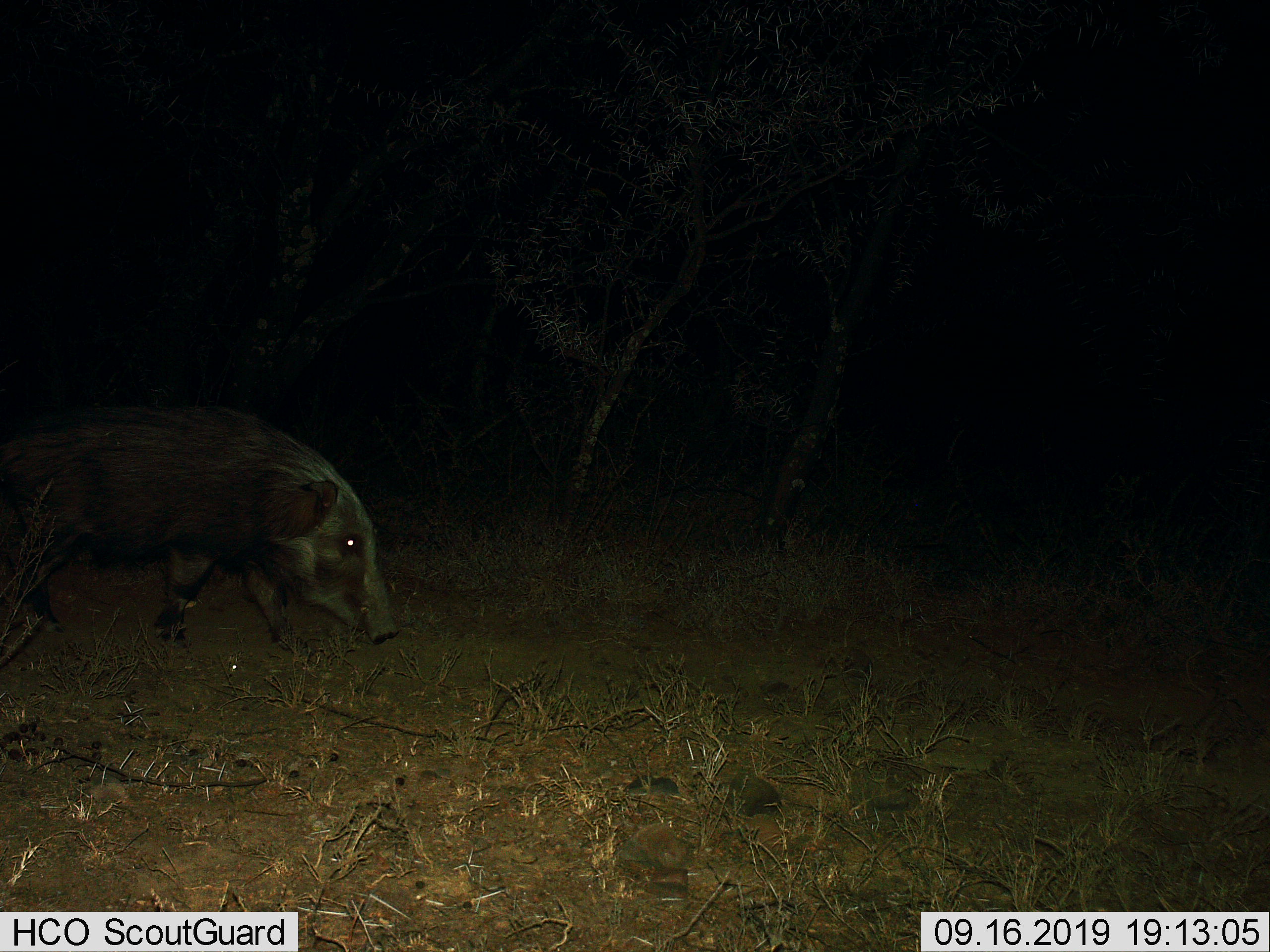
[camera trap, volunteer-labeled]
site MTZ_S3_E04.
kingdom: Animalia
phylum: Chordata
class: Mammalia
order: Artiodactyla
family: Suidae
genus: Potamochoerus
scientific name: Potamochoerus larvatus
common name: bushpig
Bushpig (Potamochoerus larvatus), count 1. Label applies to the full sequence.